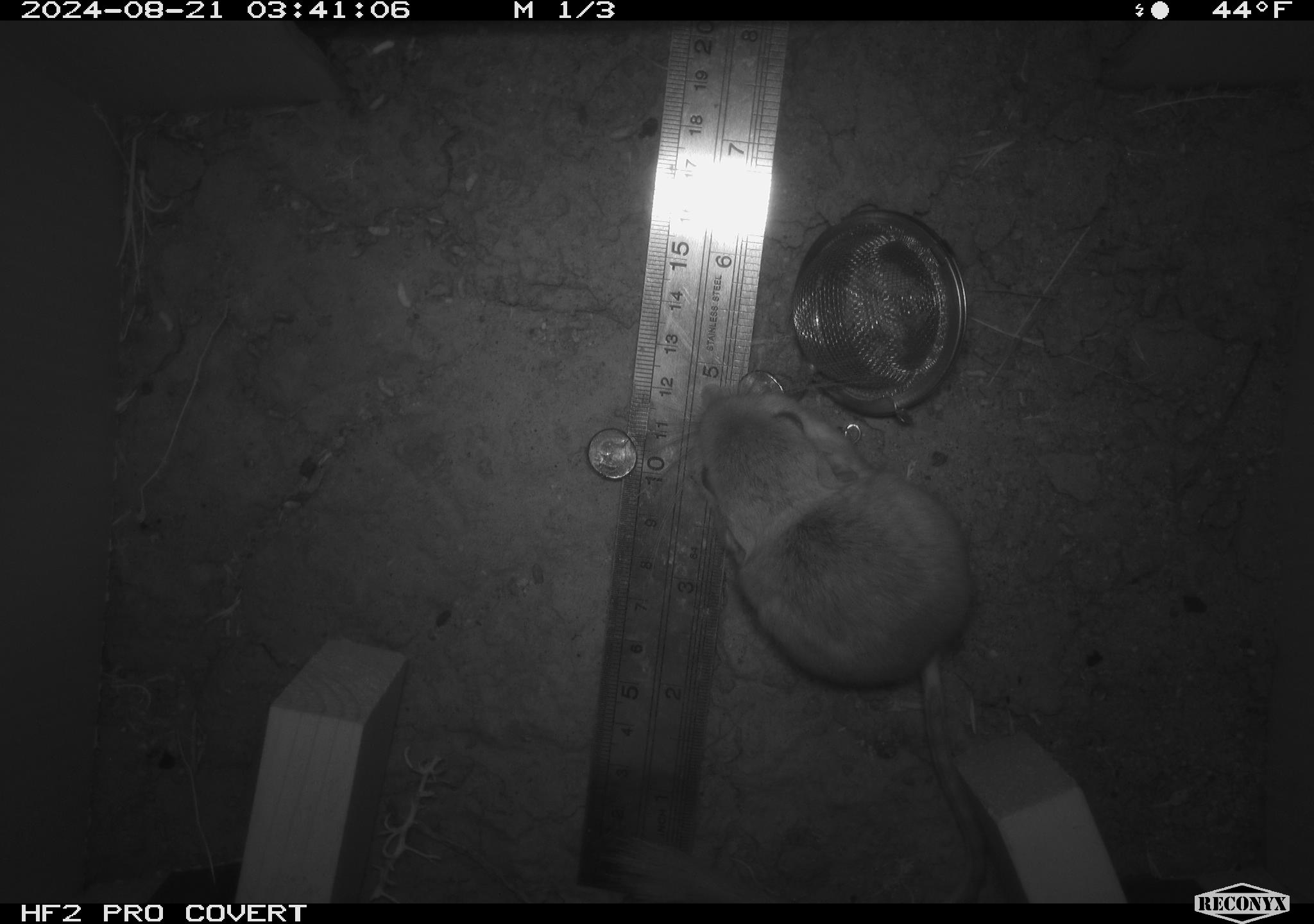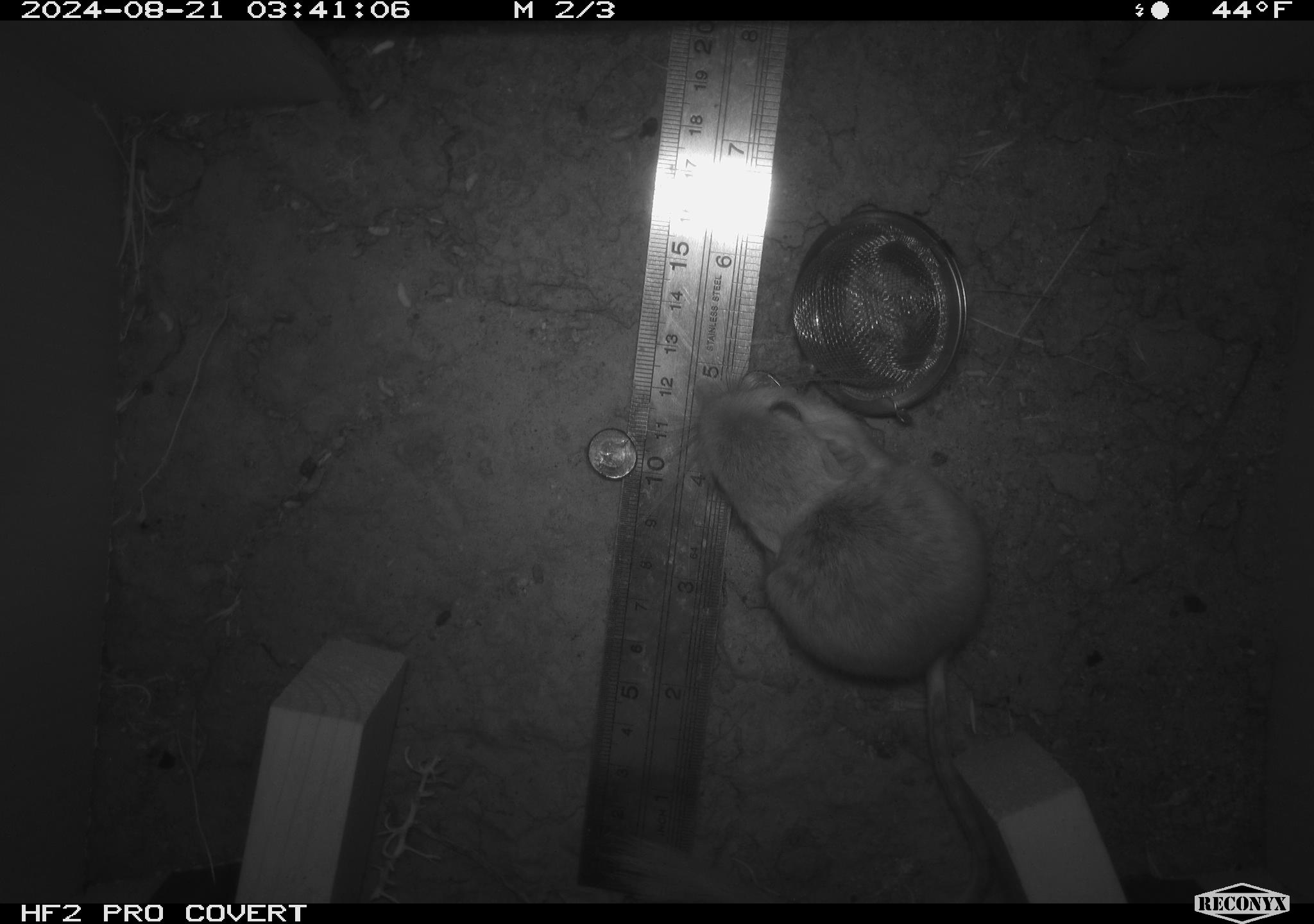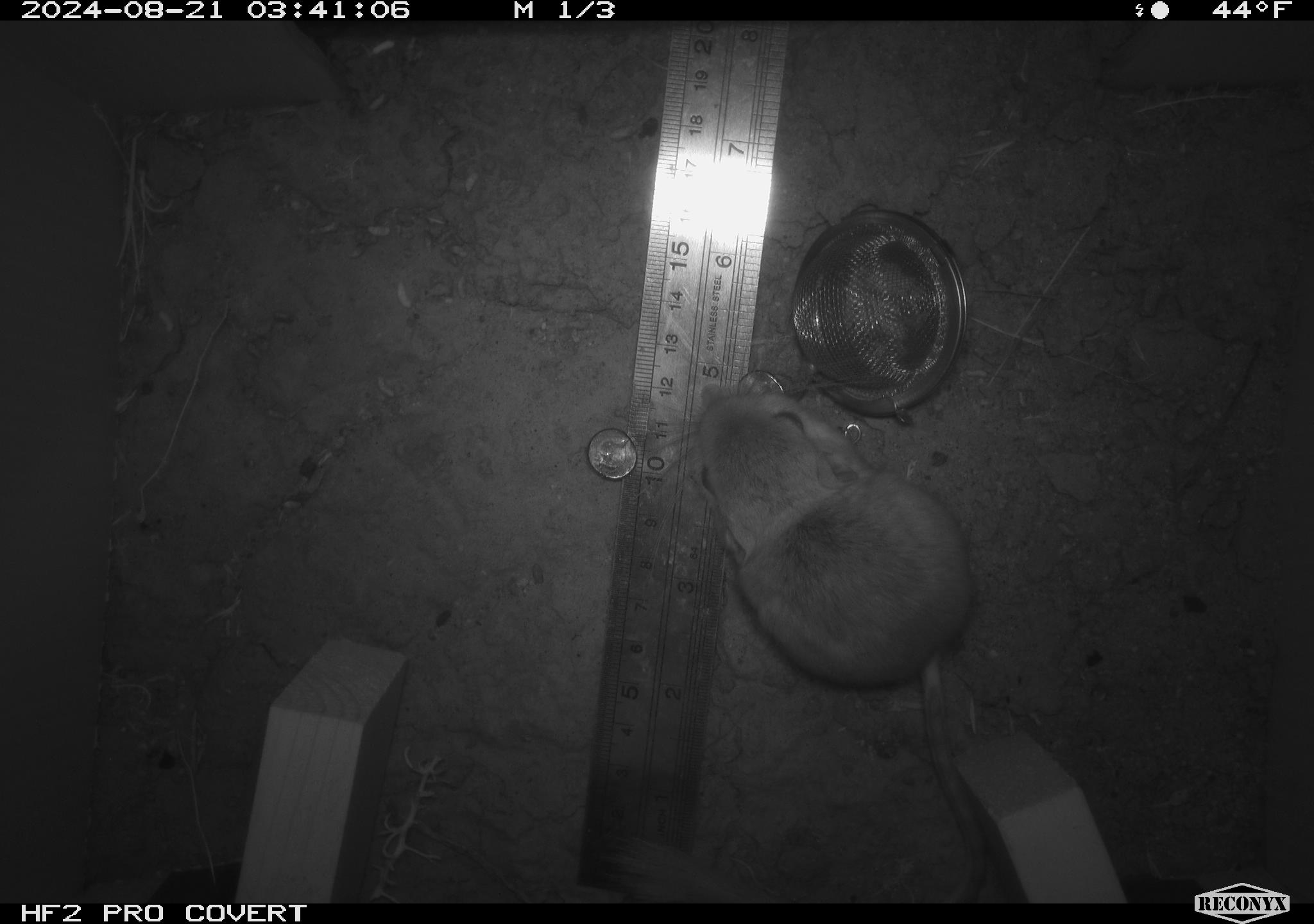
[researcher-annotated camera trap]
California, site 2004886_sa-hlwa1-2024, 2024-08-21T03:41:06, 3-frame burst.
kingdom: Animalia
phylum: Chordata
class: Mammalia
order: Rodentia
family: Heteromyidae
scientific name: Heteromyidae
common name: kangaroo rats and pocket mice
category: heteromyidae family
Heteromyidae family (kangaroo rats and pocket mice) (Heteromyidae).